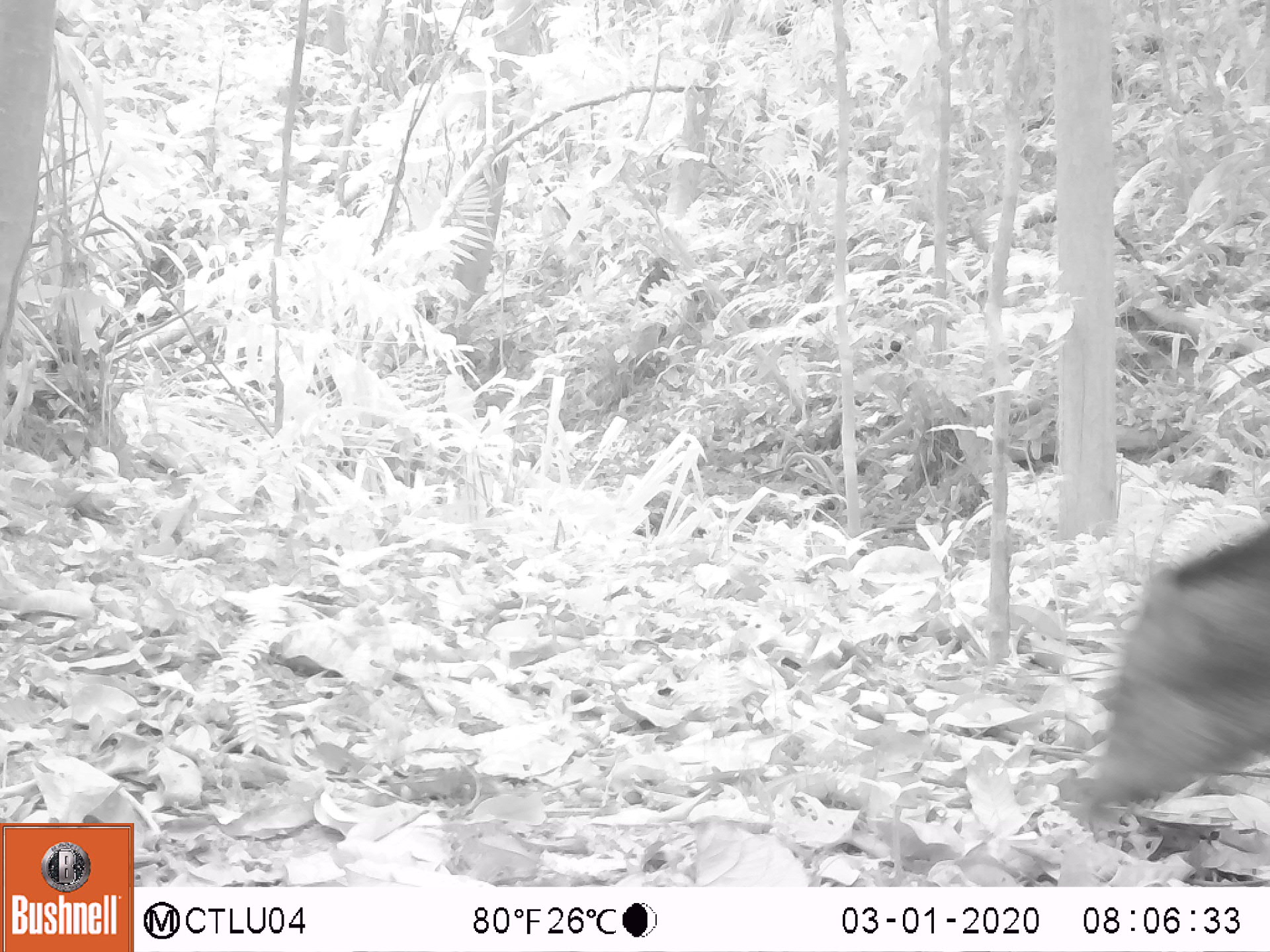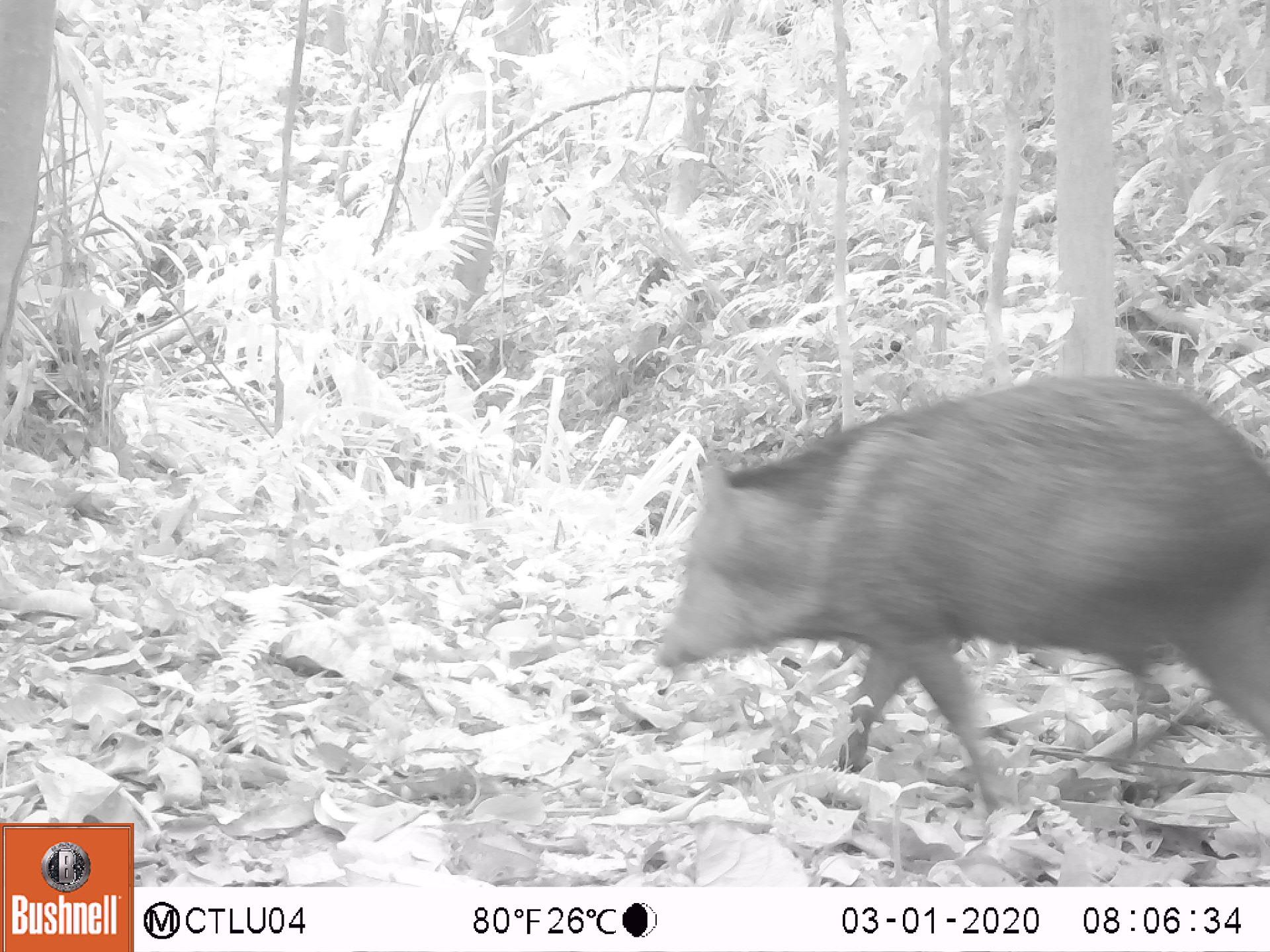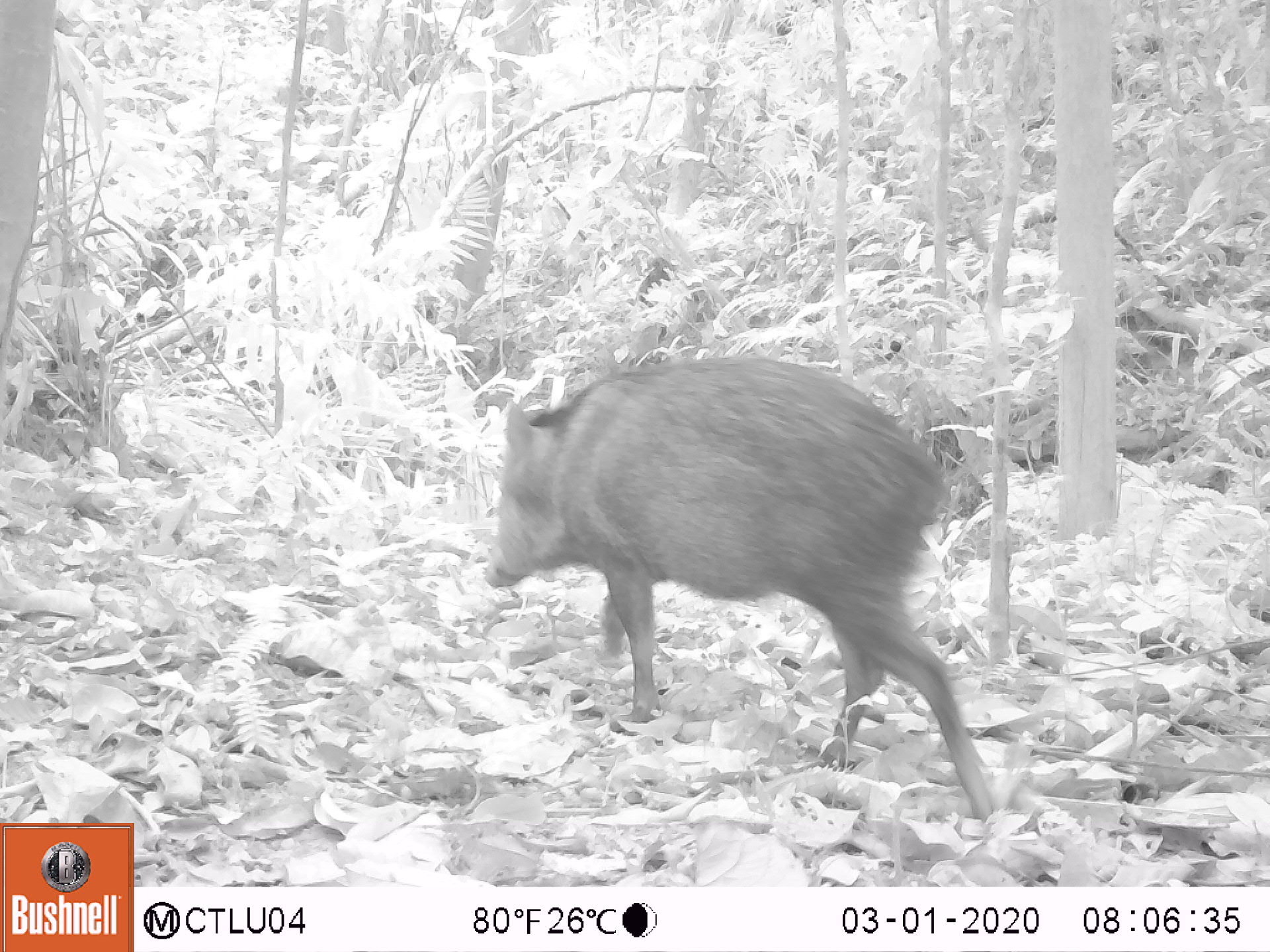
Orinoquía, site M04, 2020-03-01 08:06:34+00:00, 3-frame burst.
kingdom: Animalia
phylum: Chordata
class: Mammalia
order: Artiodactyla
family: Tayassuidae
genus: Pecari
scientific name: Pecari tajacu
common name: collared peccary